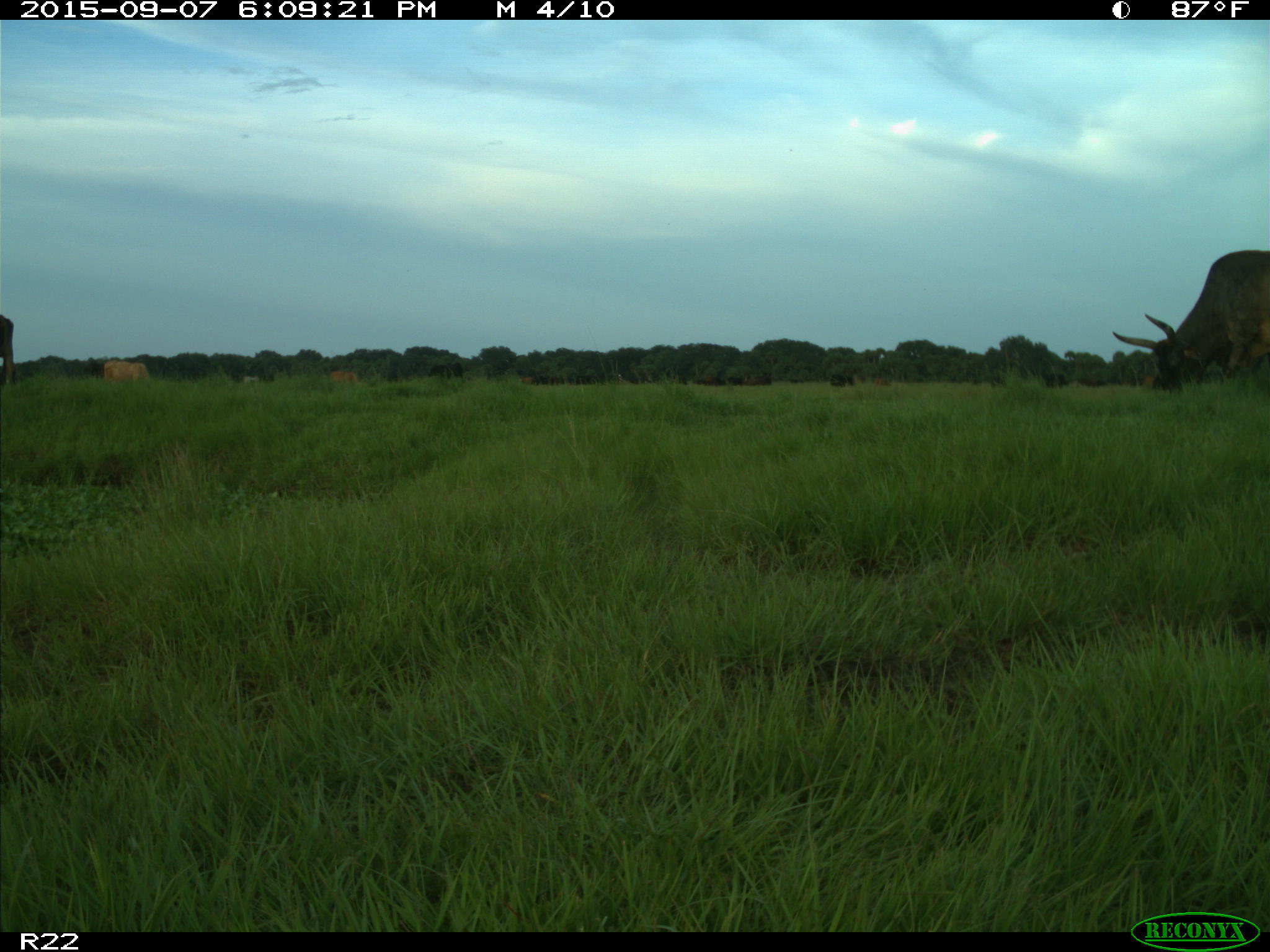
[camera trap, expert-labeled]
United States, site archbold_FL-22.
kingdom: Animalia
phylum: Chordata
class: Mammalia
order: Artiodactyla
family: Bovidae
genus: Bos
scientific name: Bos taurus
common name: domestic cow